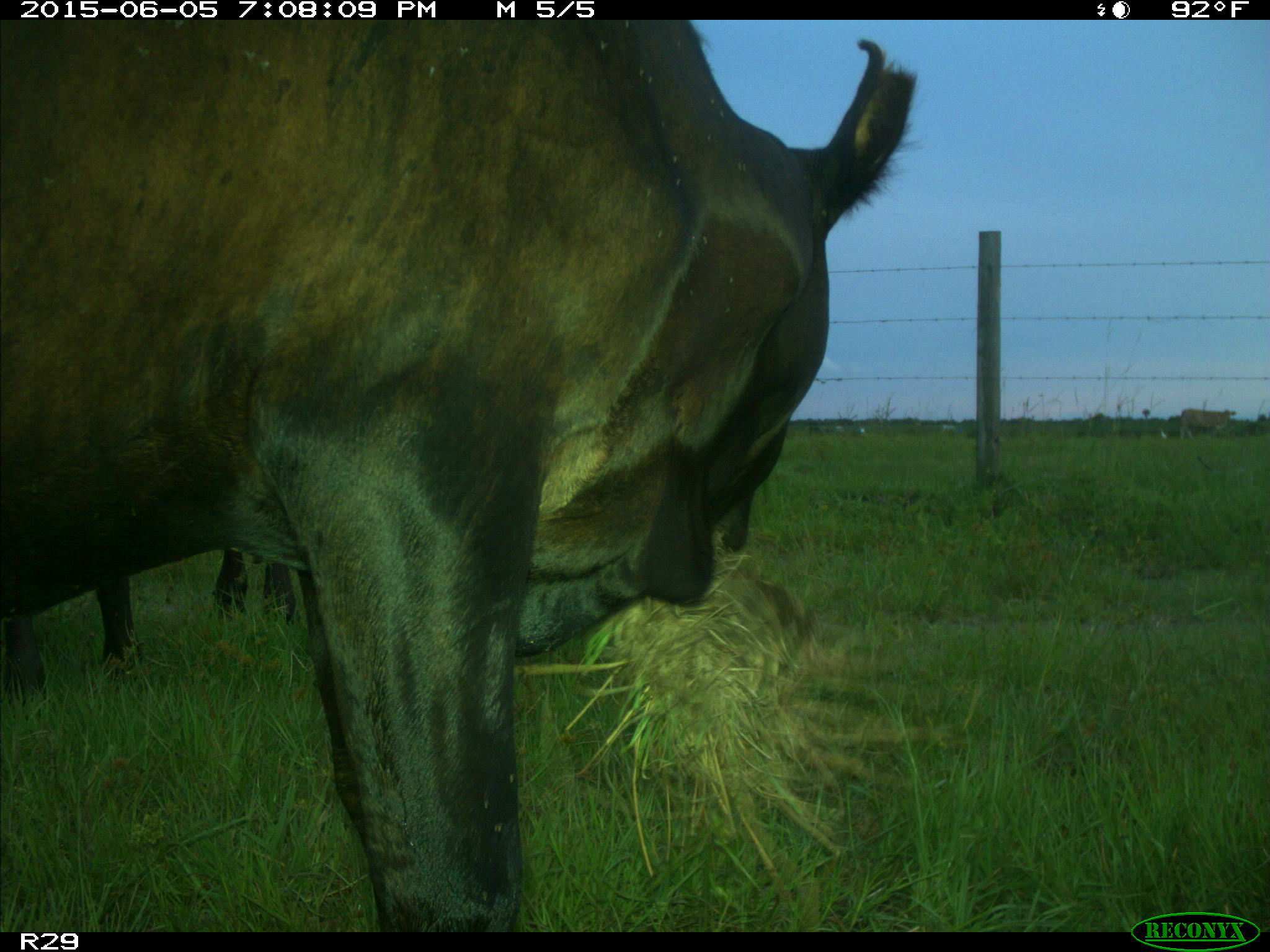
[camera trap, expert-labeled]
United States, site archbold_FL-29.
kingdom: Animalia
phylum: Chordata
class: Mammalia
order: Artiodactyla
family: Bovidae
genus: Bos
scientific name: Bos taurus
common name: domestic cow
Bos taurus (domestic cow).